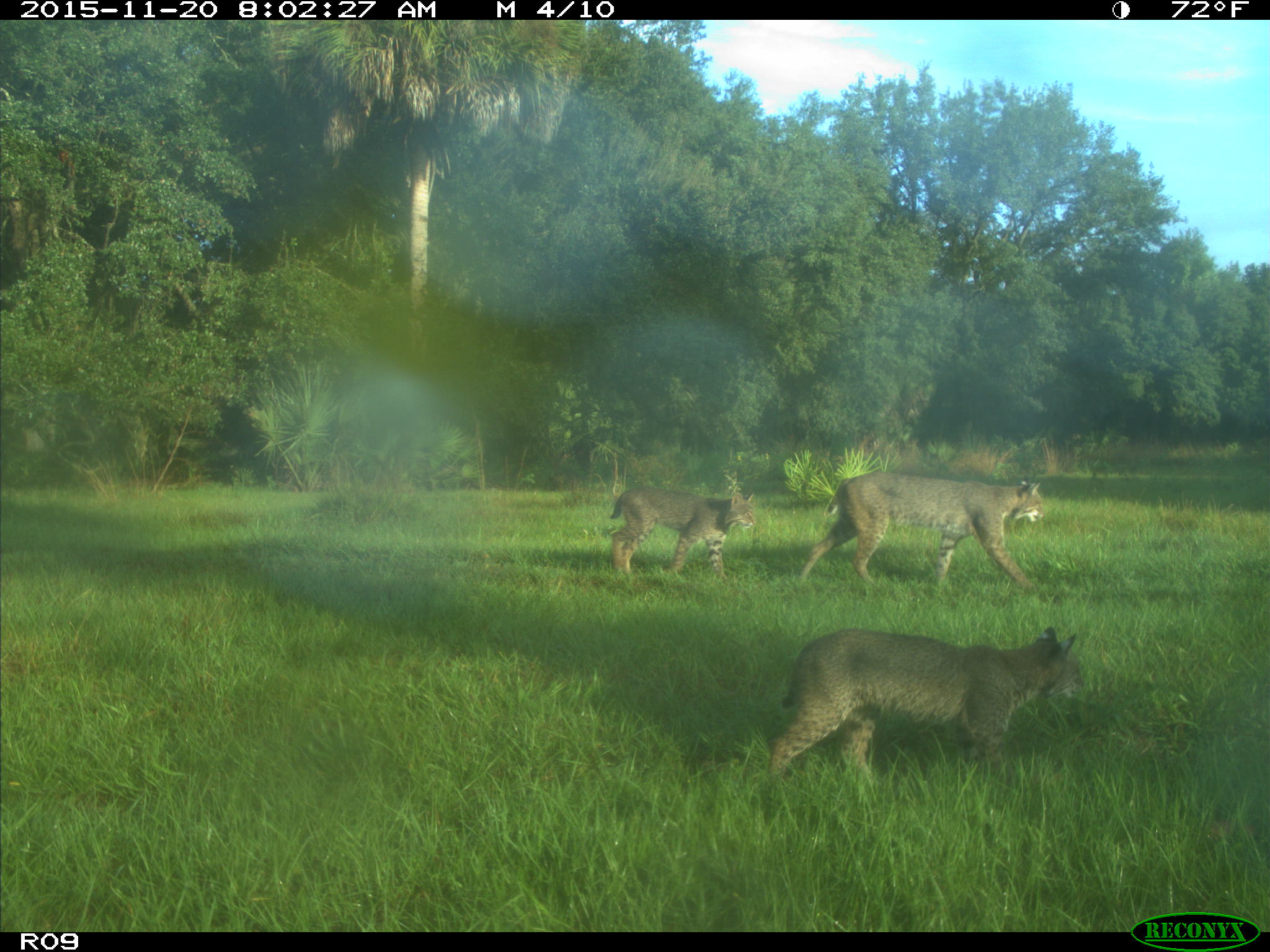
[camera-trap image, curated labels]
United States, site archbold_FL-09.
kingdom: Animalia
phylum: Chordata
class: Mammalia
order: Carnivora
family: Felidae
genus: Lynx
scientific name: Lynx rufus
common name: bobcat